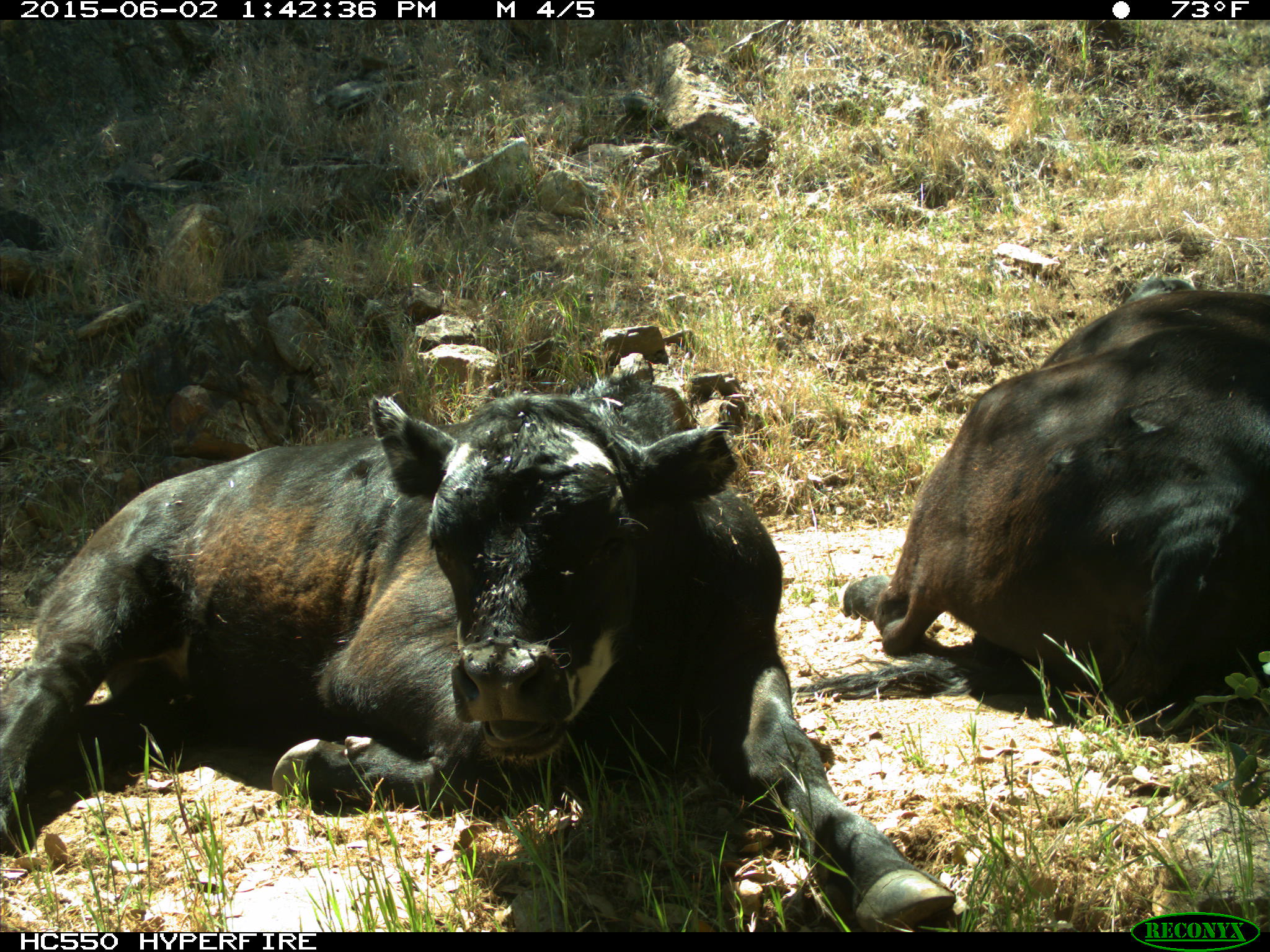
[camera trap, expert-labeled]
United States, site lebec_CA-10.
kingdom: Animalia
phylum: Chordata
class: Mammalia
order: Artiodactyla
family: Bovidae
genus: Bos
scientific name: Bos taurus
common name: domestic cow